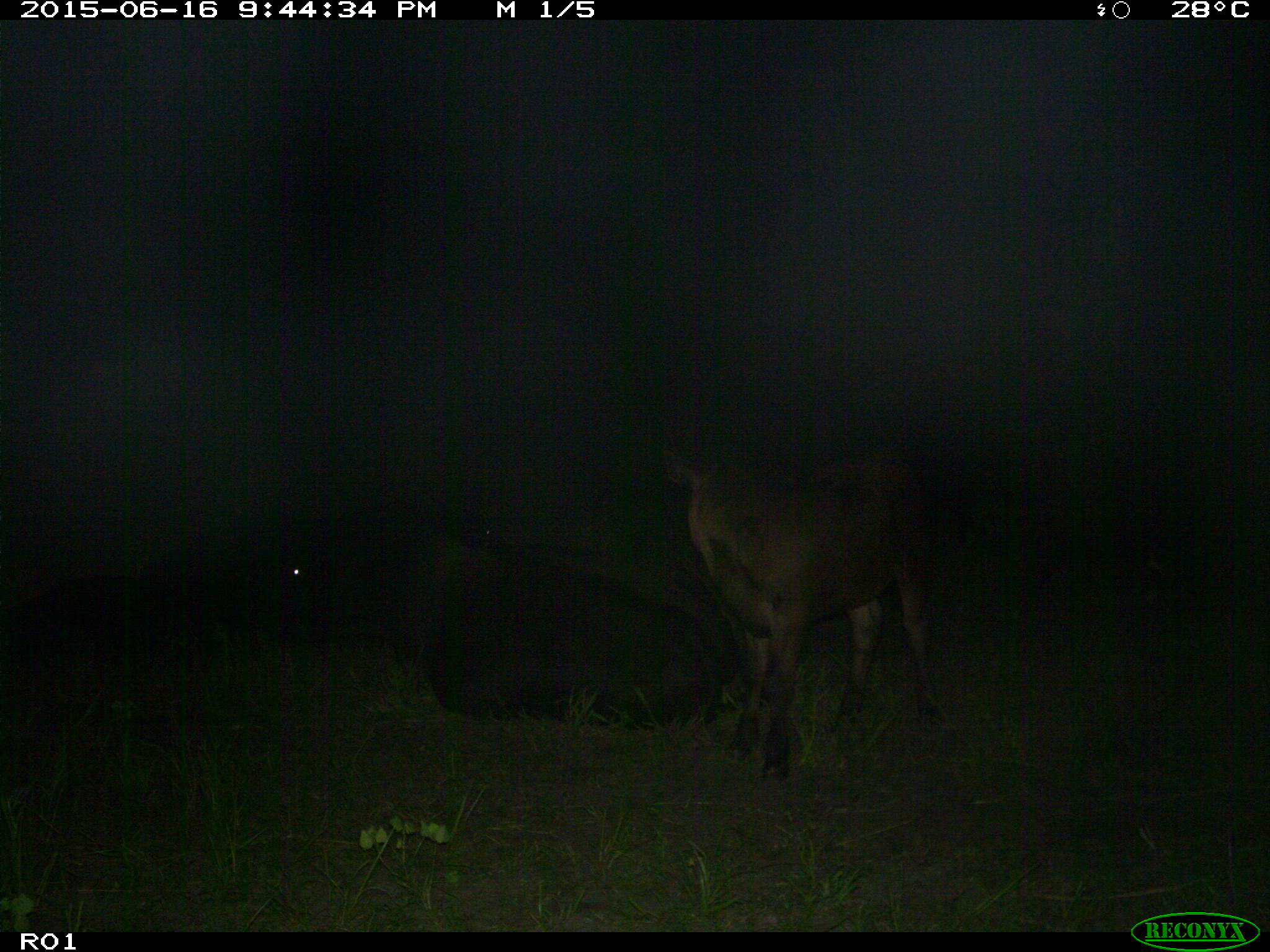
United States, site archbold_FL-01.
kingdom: Animalia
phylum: Chordata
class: Mammalia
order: Artiodactyla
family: Bovidae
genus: Bos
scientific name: Bos taurus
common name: domestic cow